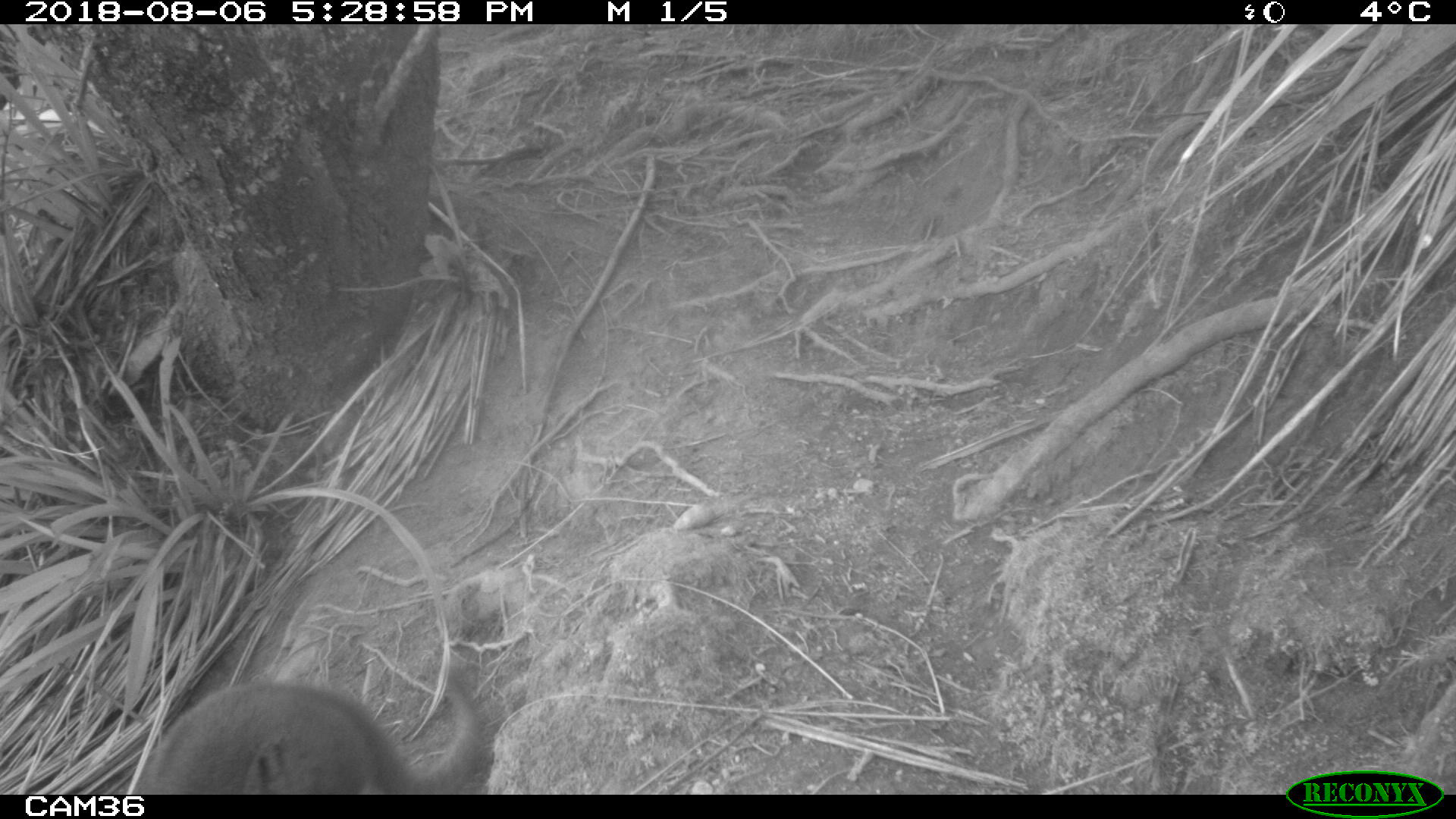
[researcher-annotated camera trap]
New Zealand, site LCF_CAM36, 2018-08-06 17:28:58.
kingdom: Animalia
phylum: Chordata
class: Mammalia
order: Diprotodontia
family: Macropodidae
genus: Notamacropus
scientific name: Notamacropus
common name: wallaby